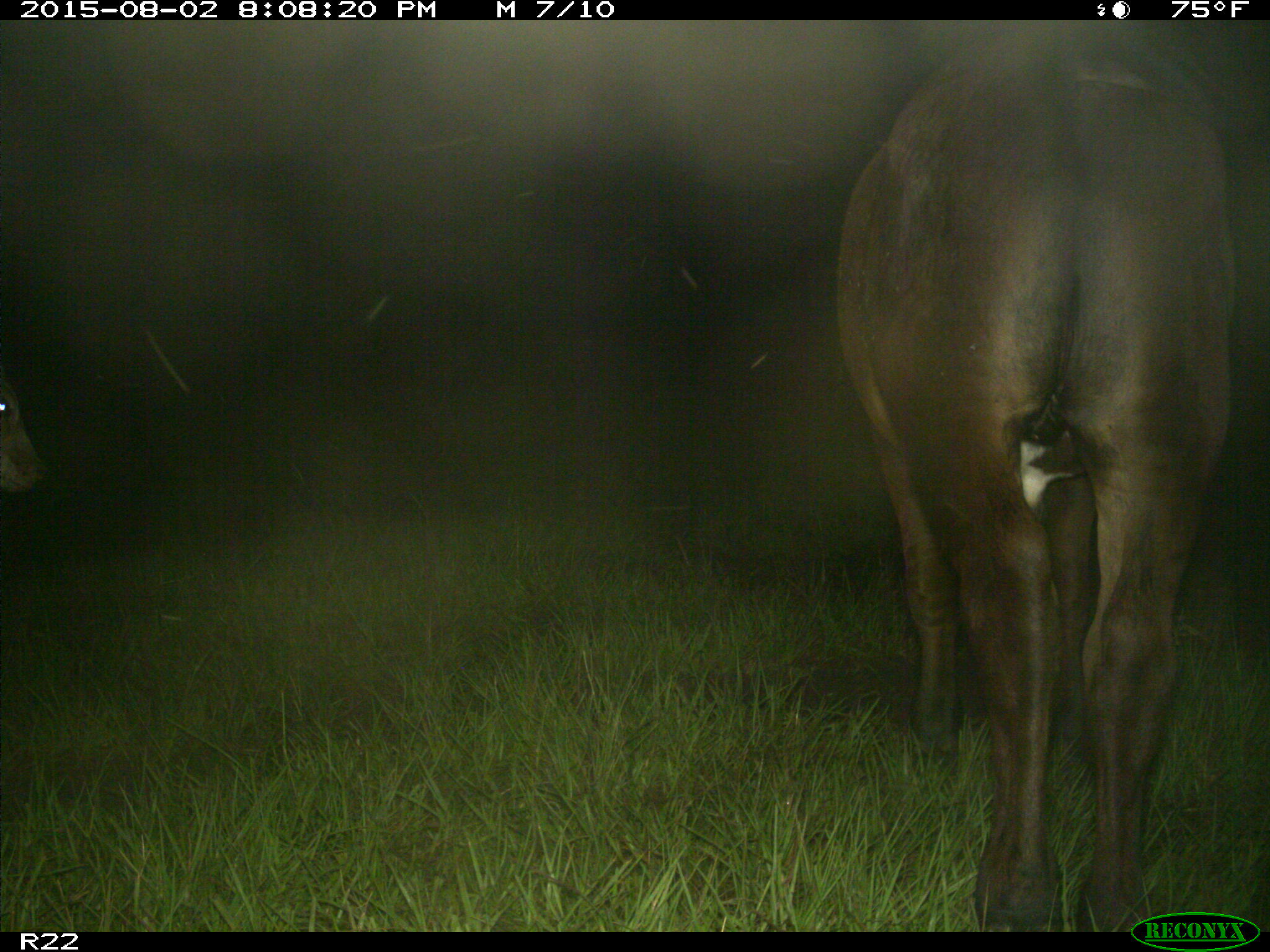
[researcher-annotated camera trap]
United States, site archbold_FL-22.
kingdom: Animalia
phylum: Chordata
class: Mammalia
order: Artiodactyla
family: Bovidae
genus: Bos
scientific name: Bos taurus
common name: domestic cow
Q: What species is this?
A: Bos taurus (domestic cow).